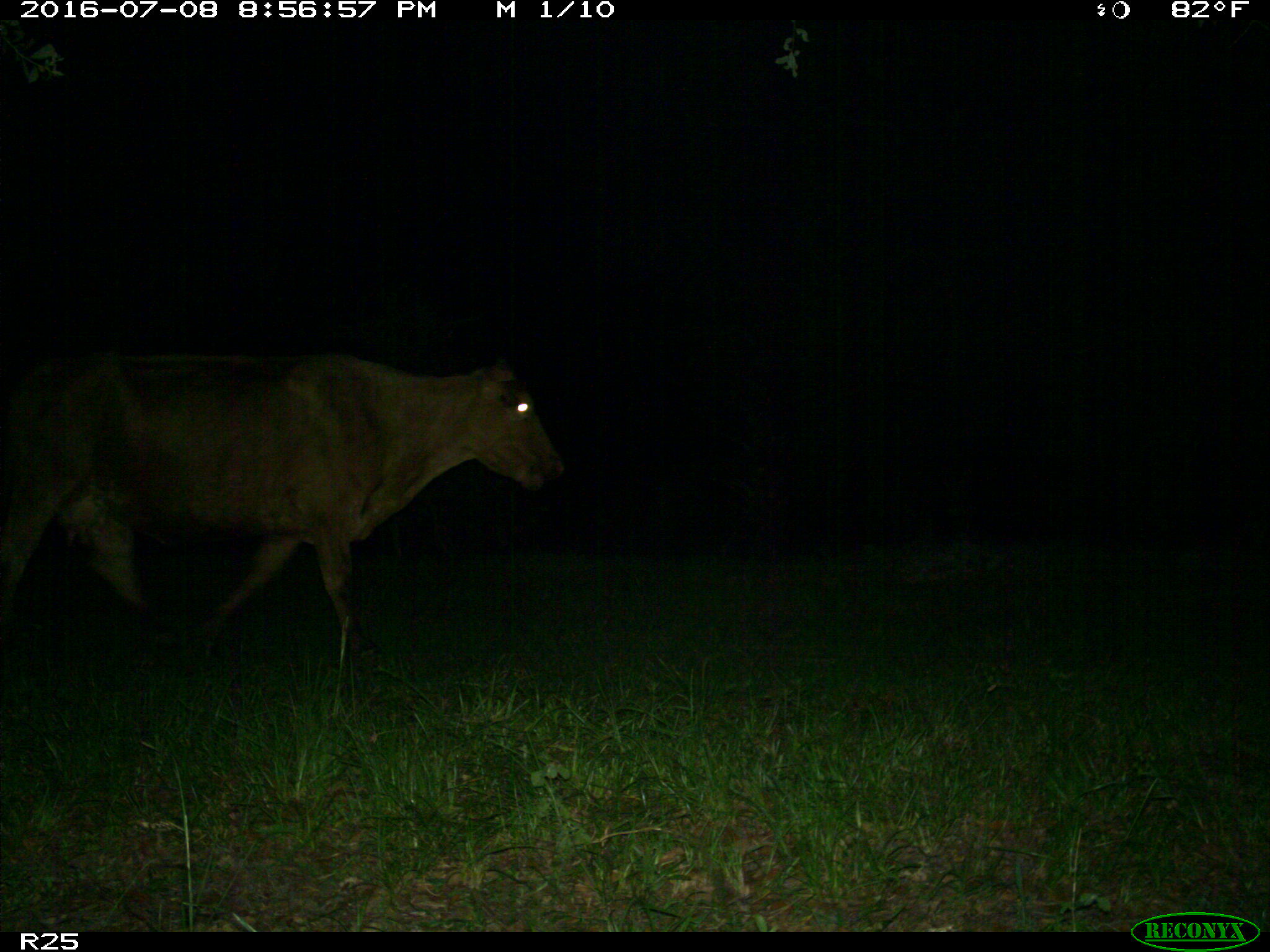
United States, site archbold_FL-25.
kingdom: Animalia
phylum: Chordata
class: Mammalia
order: Artiodactyla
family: Bovidae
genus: Bos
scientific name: Bos taurus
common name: domestic cow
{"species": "Bos taurus (domestic cow)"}